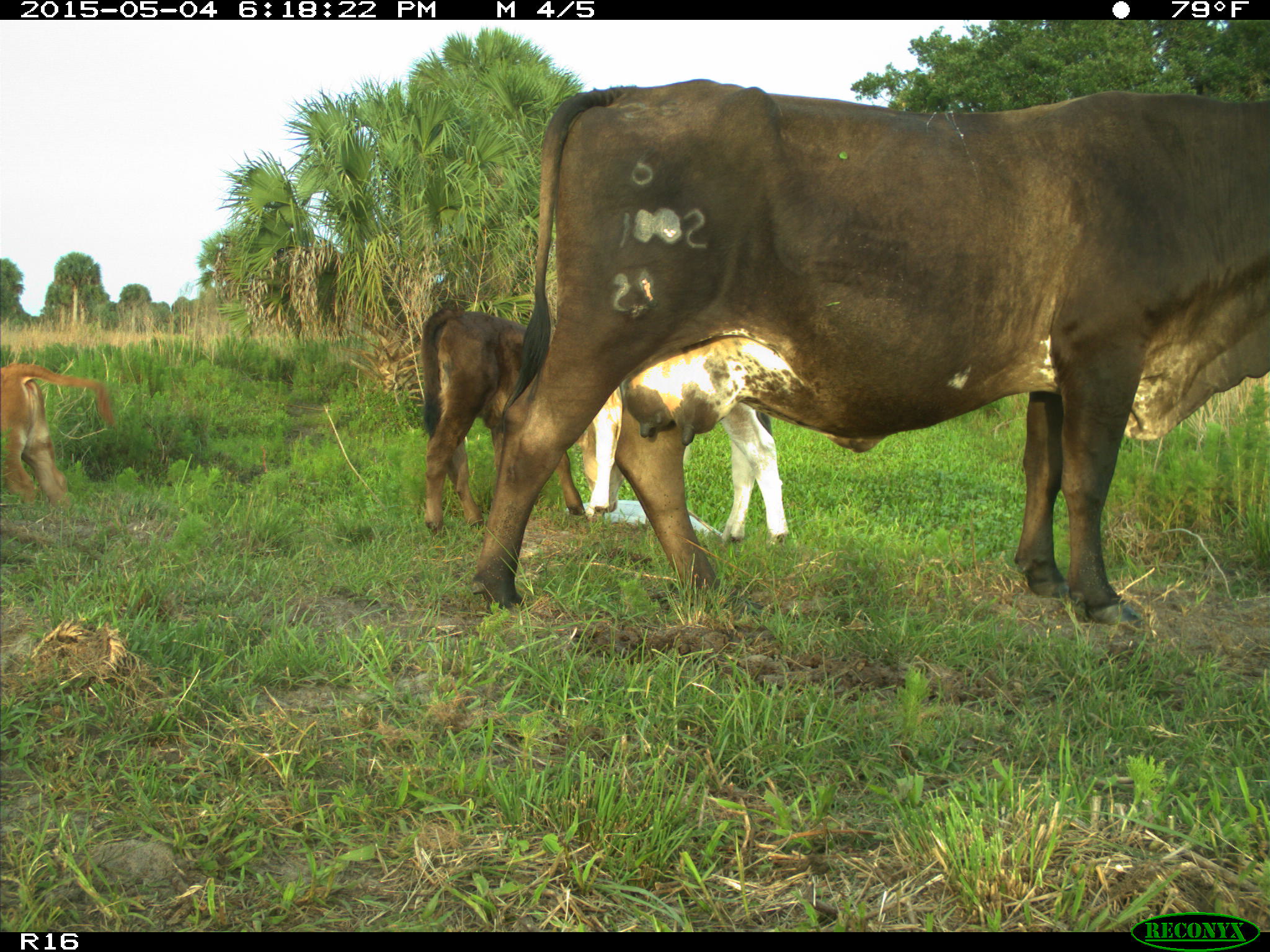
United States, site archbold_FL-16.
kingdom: Animalia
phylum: Chordata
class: Mammalia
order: Artiodactyla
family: Bovidae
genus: Bos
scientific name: Bos taurus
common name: domestic cow